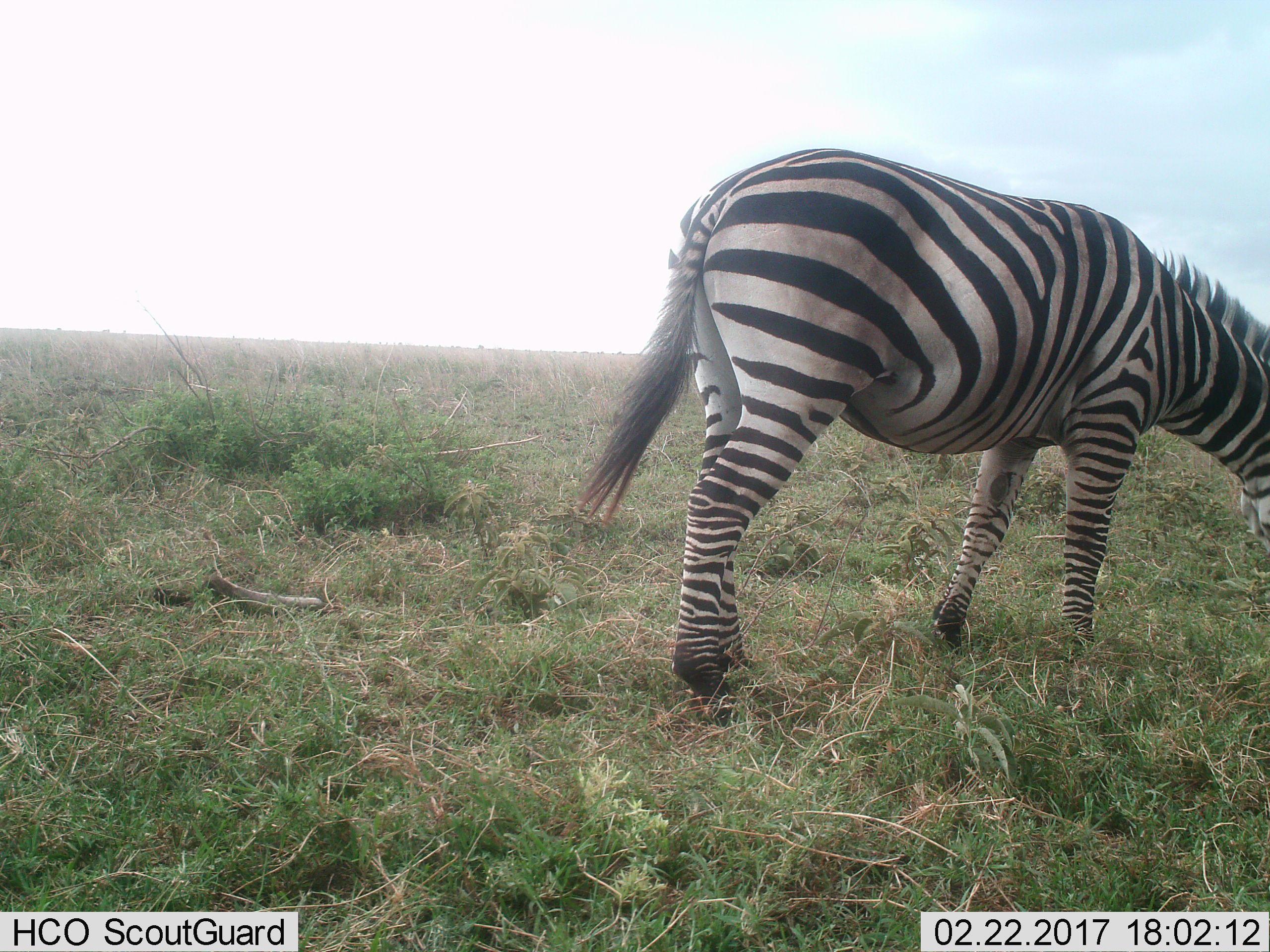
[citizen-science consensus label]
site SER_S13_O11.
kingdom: Animalia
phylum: Chordata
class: Mammalia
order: Perissodactyla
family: Equidae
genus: Equus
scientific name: Equus quagga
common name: plains zebra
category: zebraplains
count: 1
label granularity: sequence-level